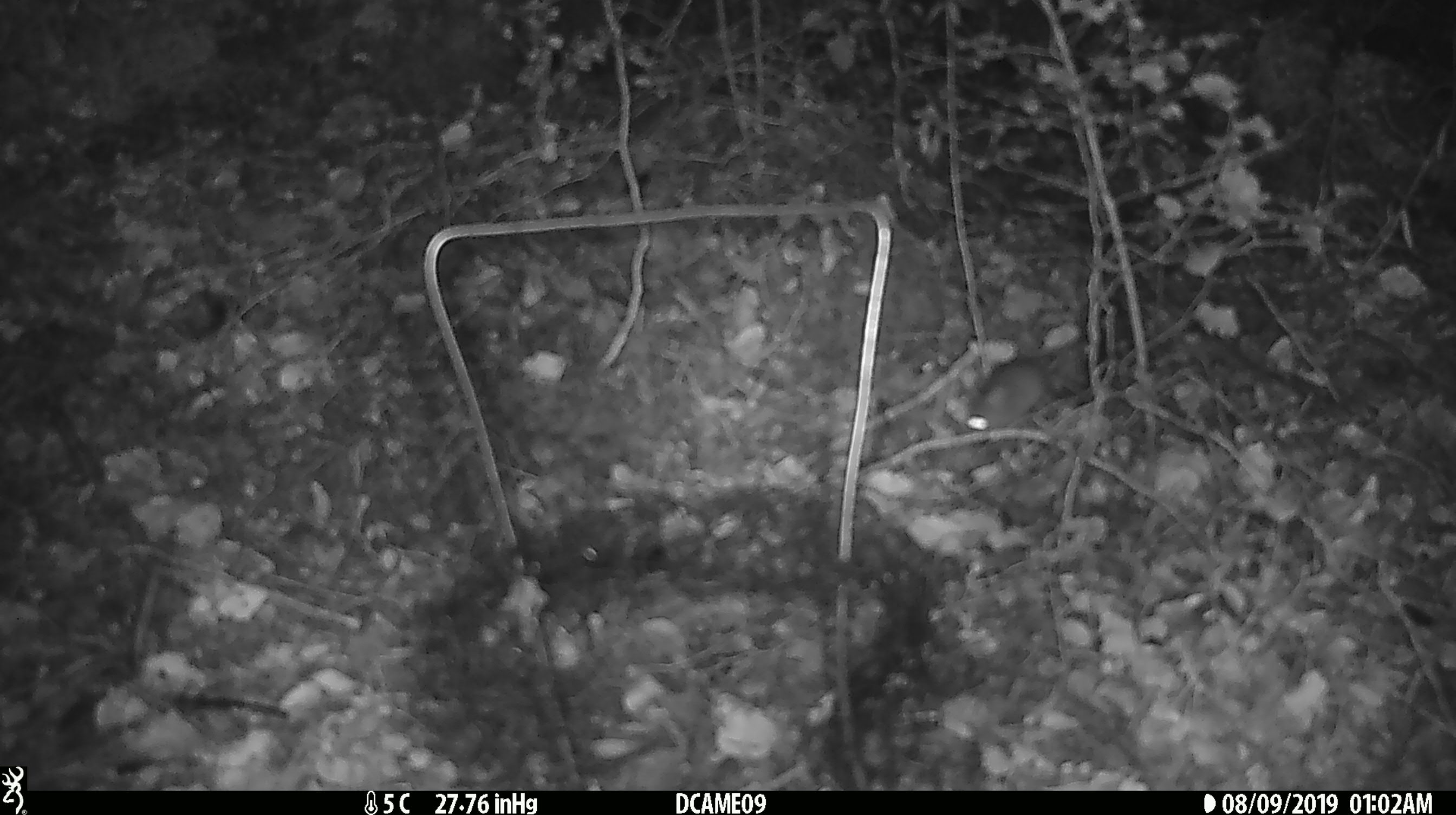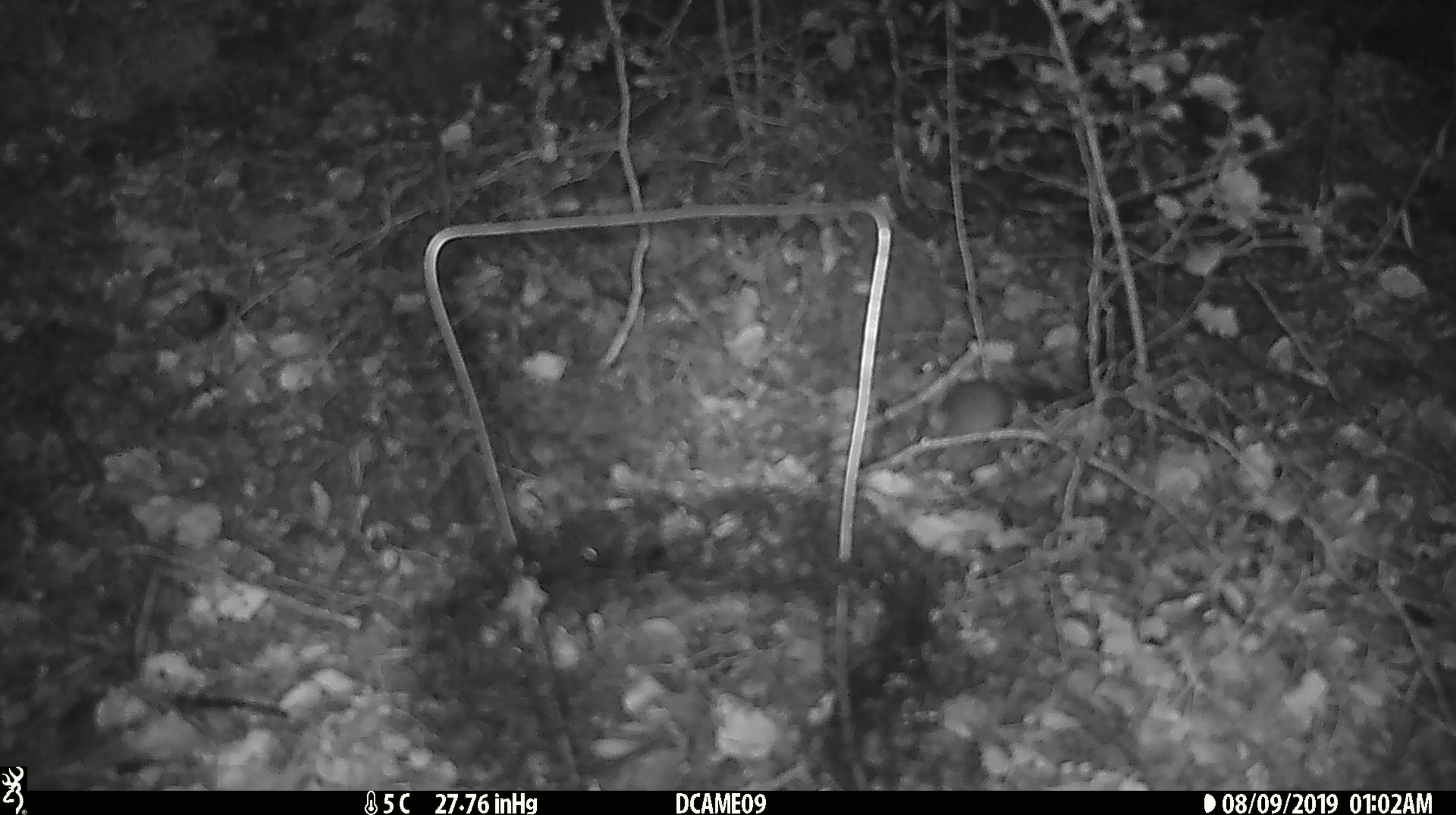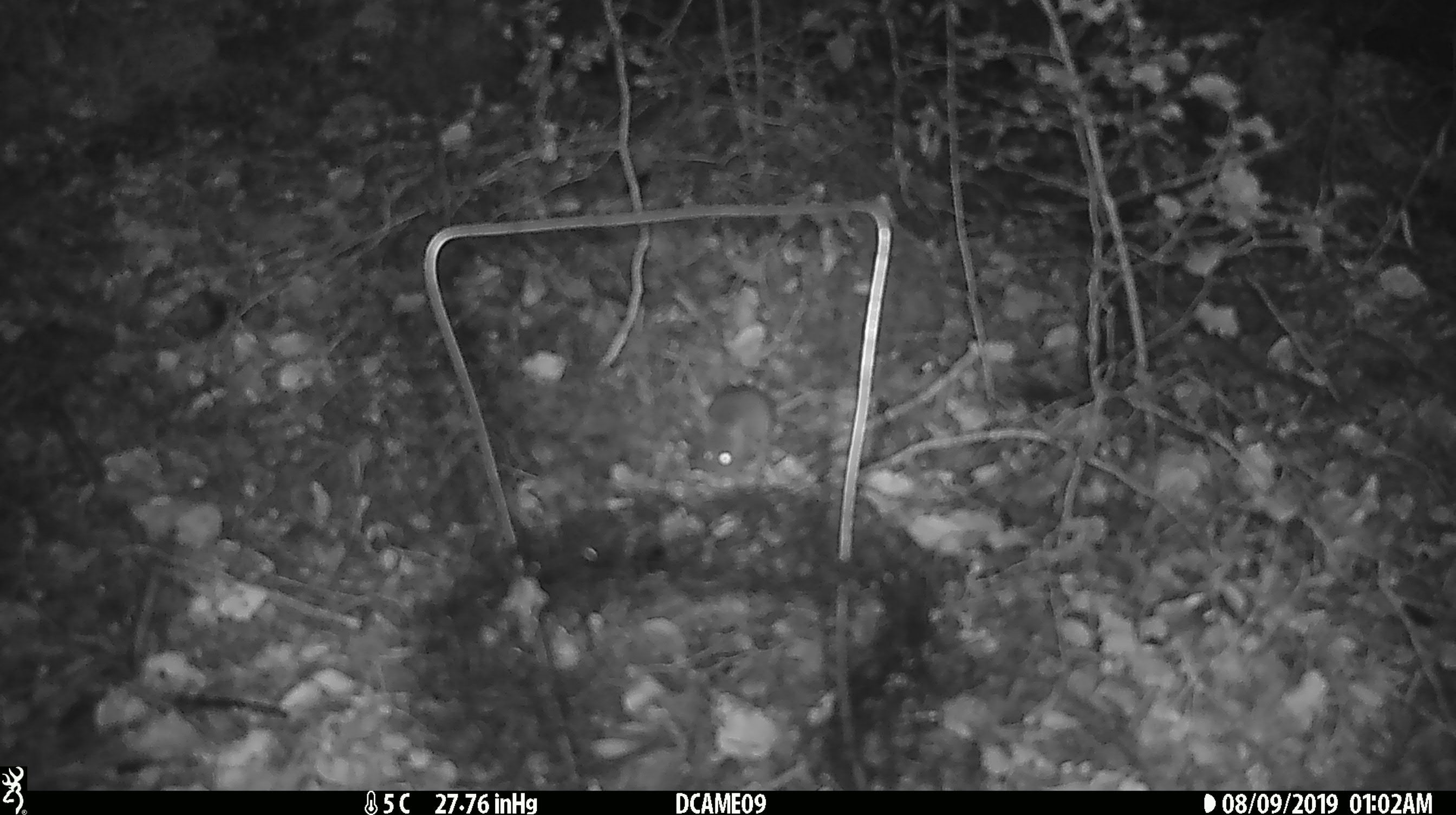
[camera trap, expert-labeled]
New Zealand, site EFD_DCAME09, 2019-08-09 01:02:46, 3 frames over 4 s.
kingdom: Animalia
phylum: Chordata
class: Mammalia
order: Rodentia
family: Muridae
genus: Mus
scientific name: Mus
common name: mouse